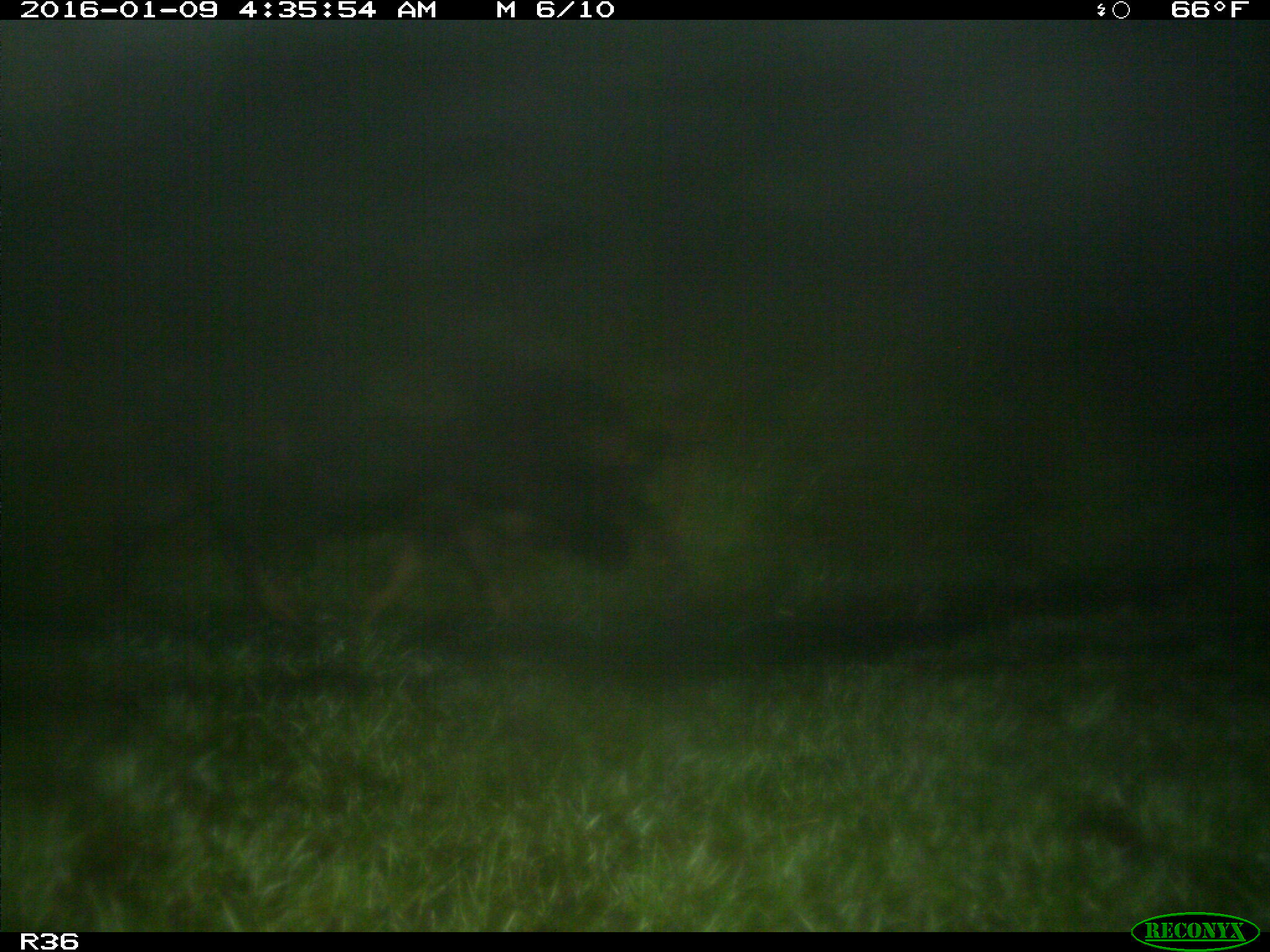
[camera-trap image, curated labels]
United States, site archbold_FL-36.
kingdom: Animalia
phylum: Chordata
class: Mammalia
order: Artiodactyla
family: Suidae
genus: Sus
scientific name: Sus scrofa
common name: wild boar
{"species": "Sus scrofa (wild boar)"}